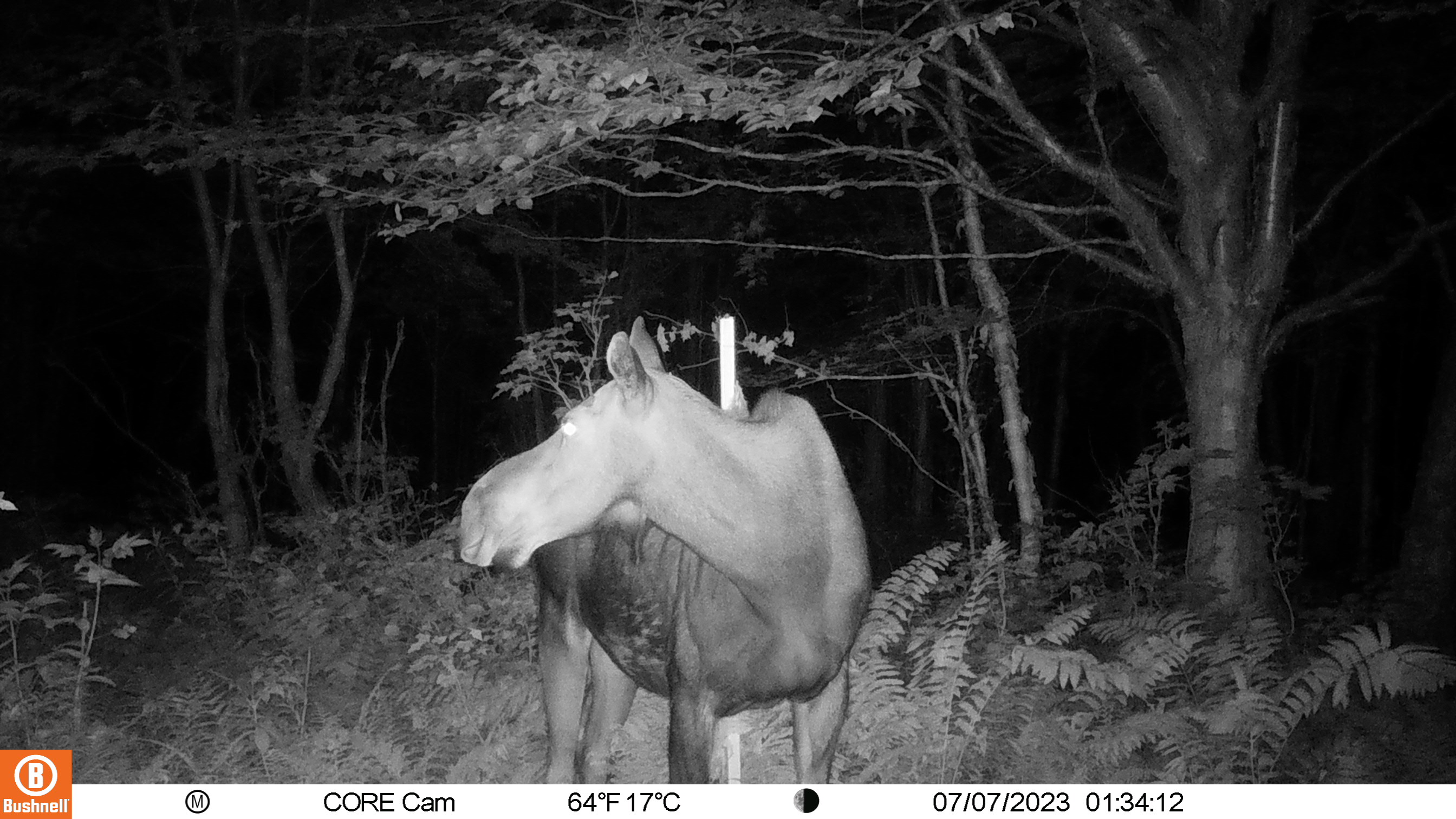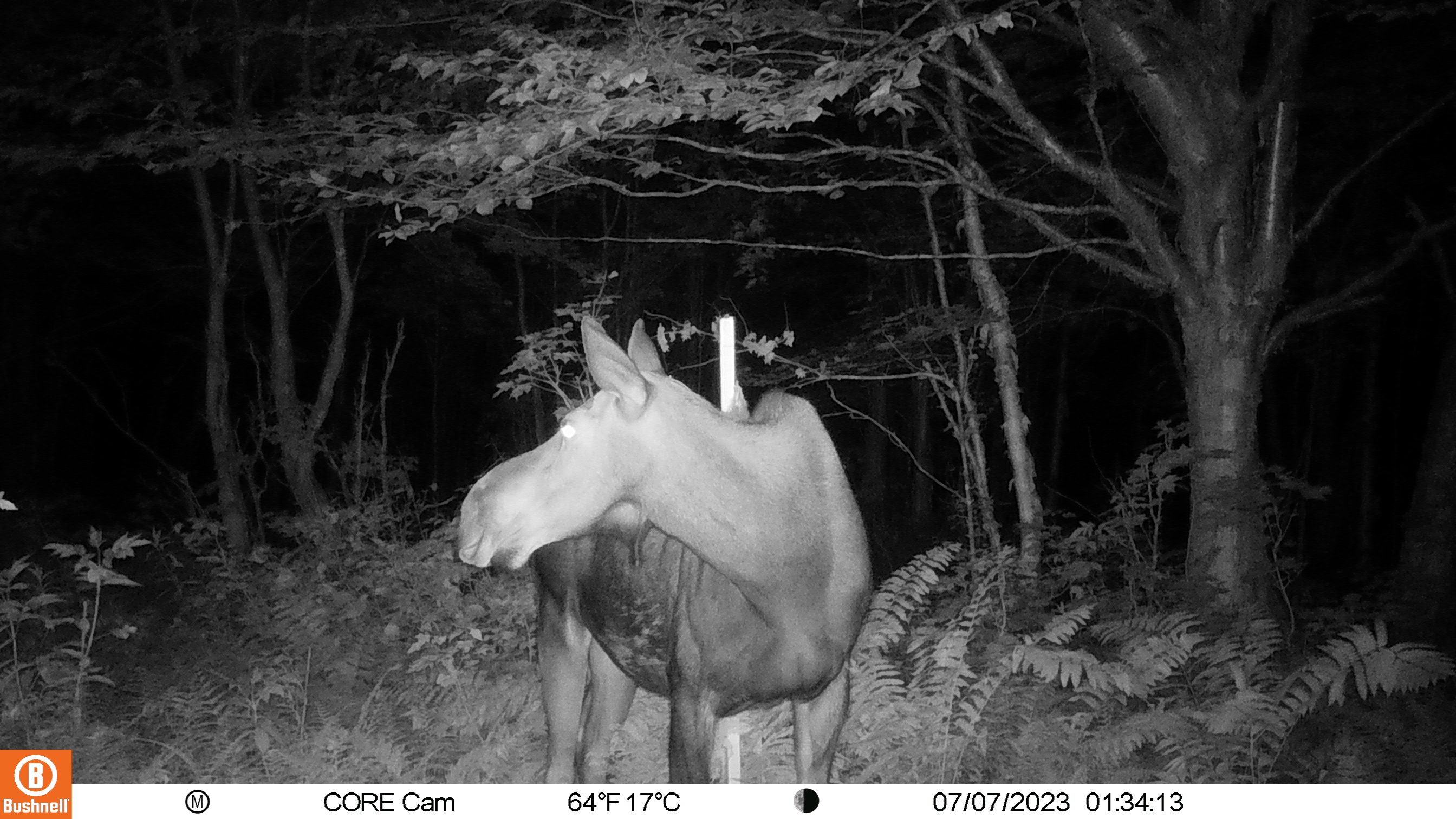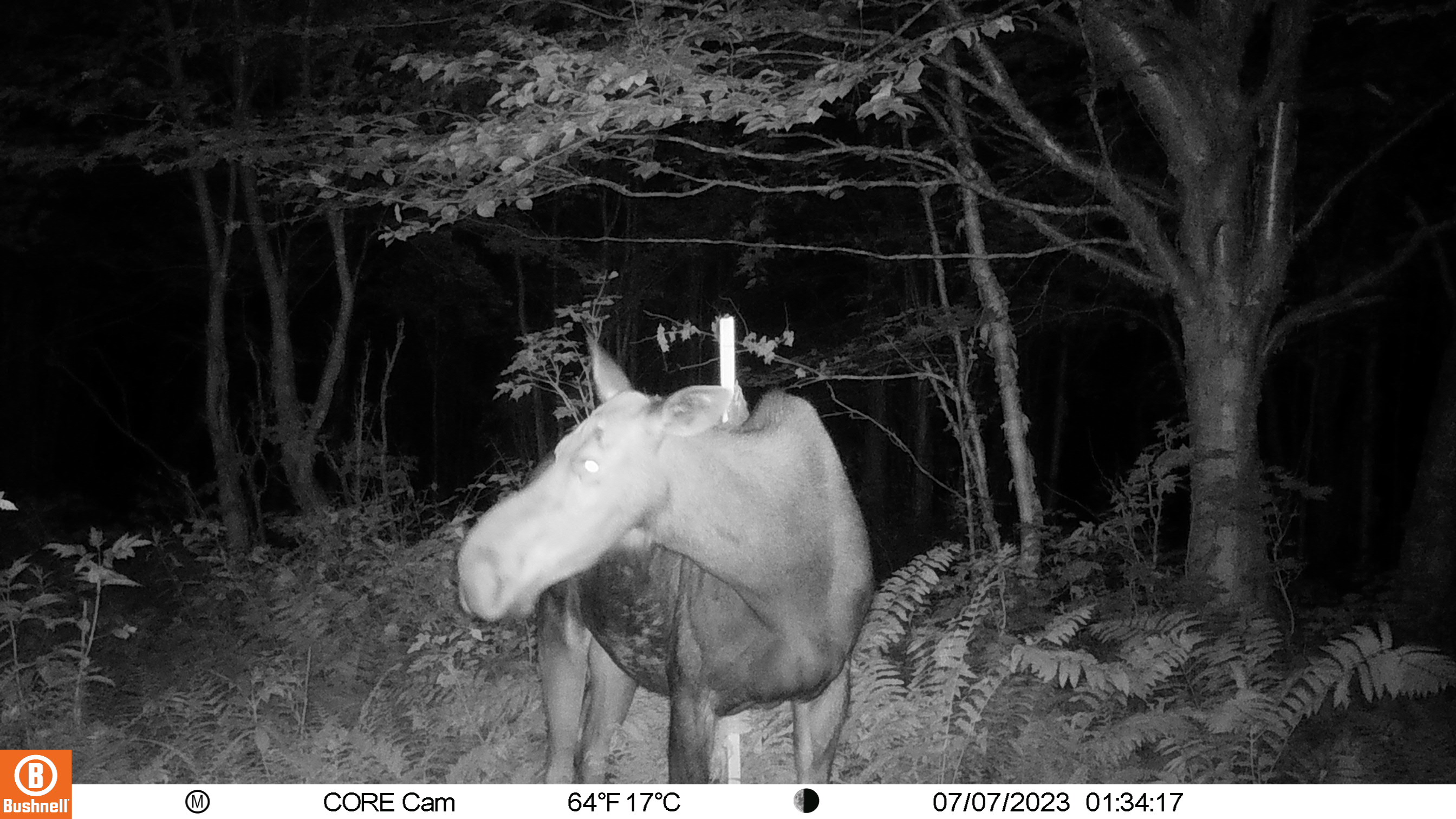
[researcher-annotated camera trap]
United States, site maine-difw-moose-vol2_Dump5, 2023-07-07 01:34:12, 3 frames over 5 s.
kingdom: Animalia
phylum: Chordata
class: Mammalia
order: Artiodactyla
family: Cervidae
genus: Alces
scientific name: Alces alces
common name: moose